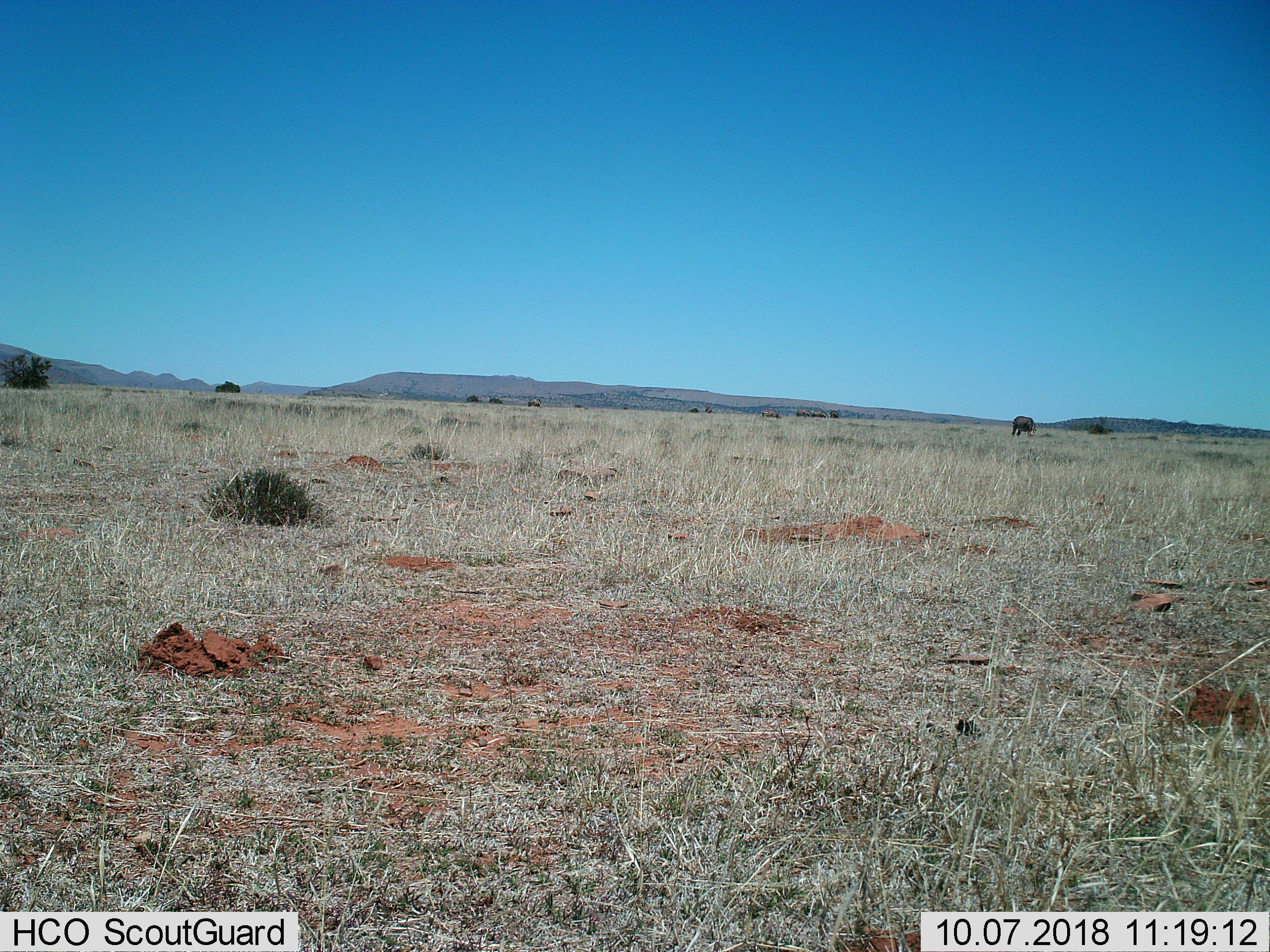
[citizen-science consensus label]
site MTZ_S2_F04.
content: unidentified animal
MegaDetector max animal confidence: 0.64